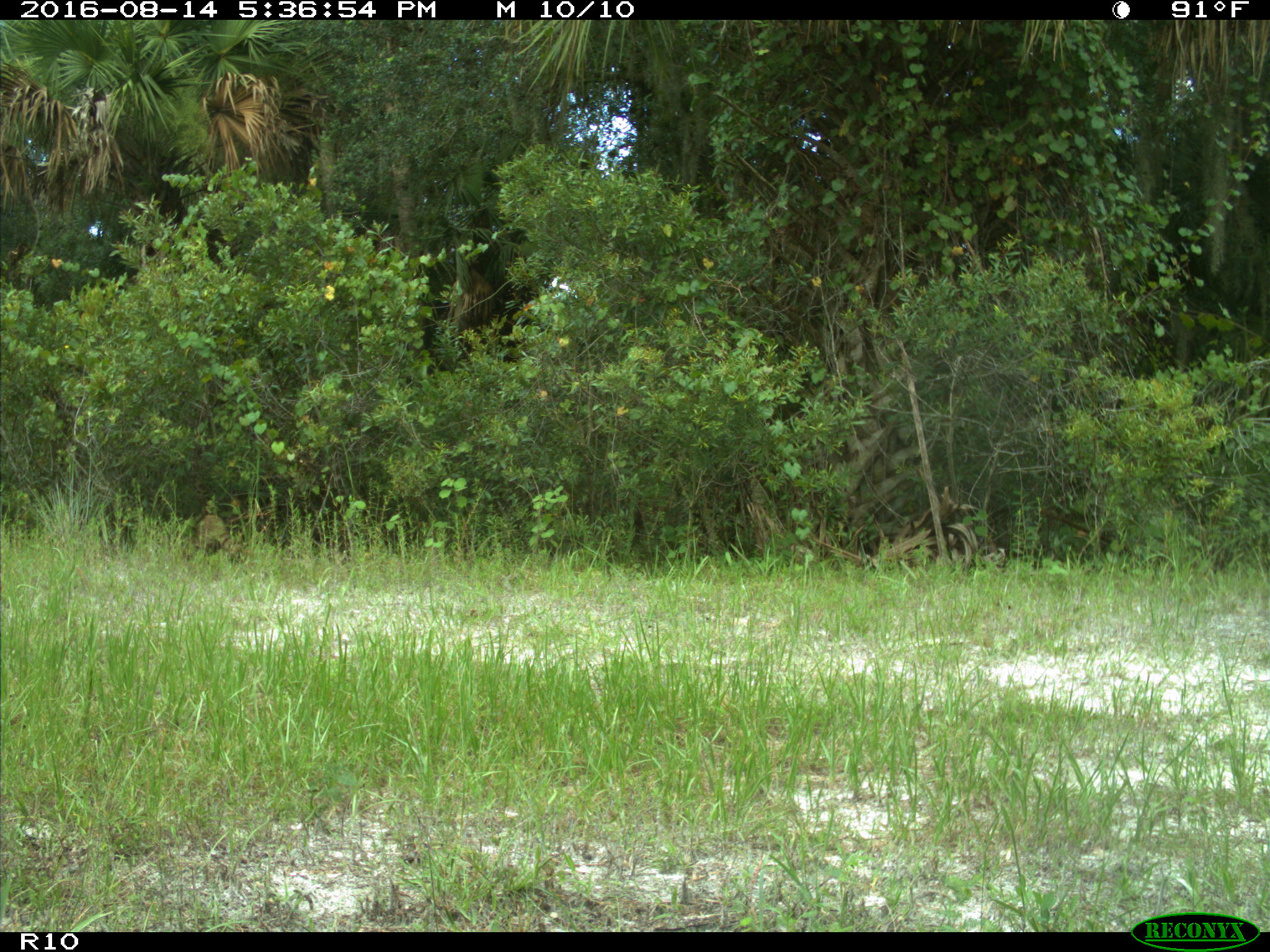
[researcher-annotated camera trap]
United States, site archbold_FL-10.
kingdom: Animalia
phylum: Chordata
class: Mammalia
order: Carnivora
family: Procyonidae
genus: Procyon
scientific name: Procyon lotor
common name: common raccoon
Procyon lotor (common raccoon).